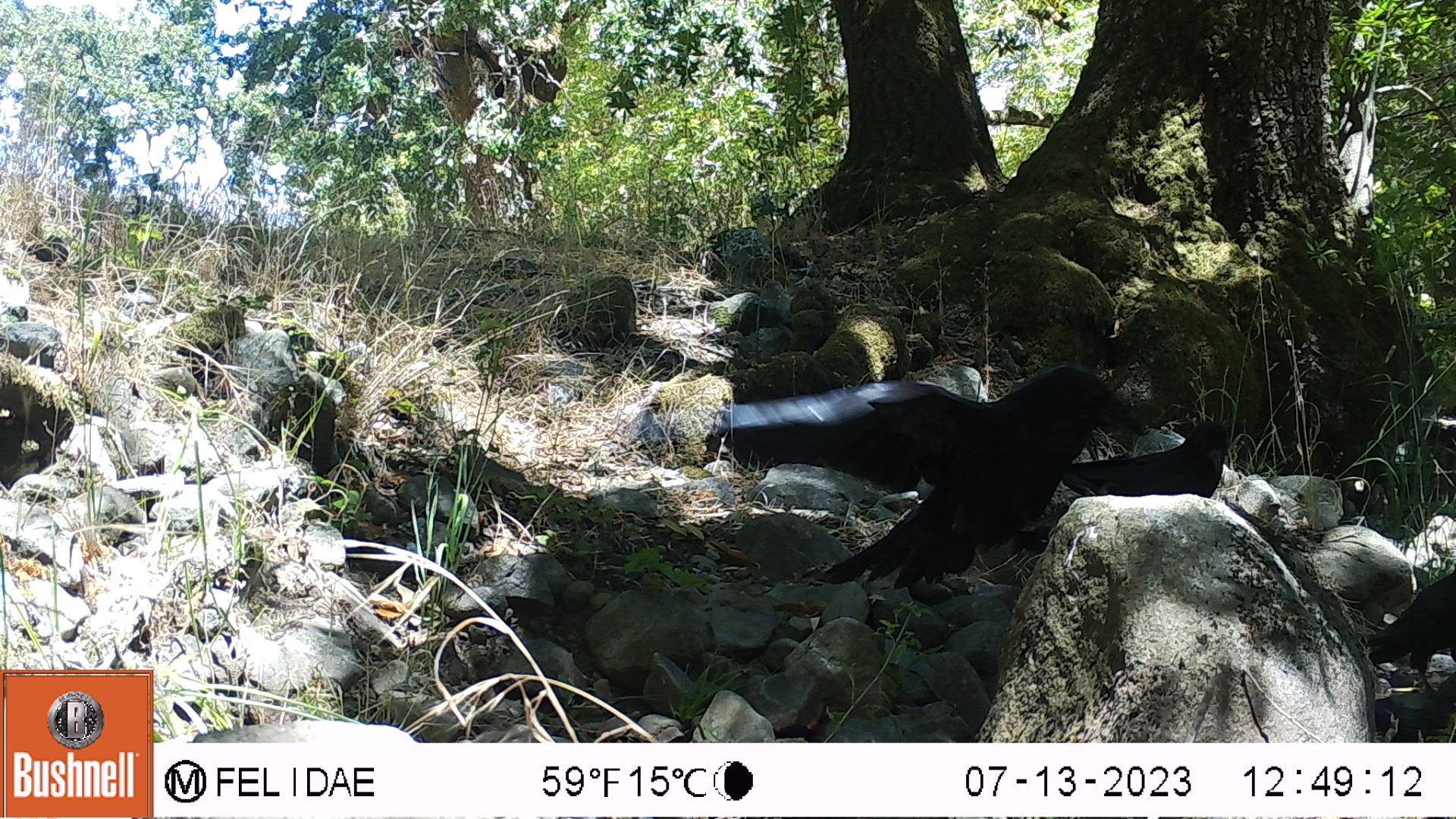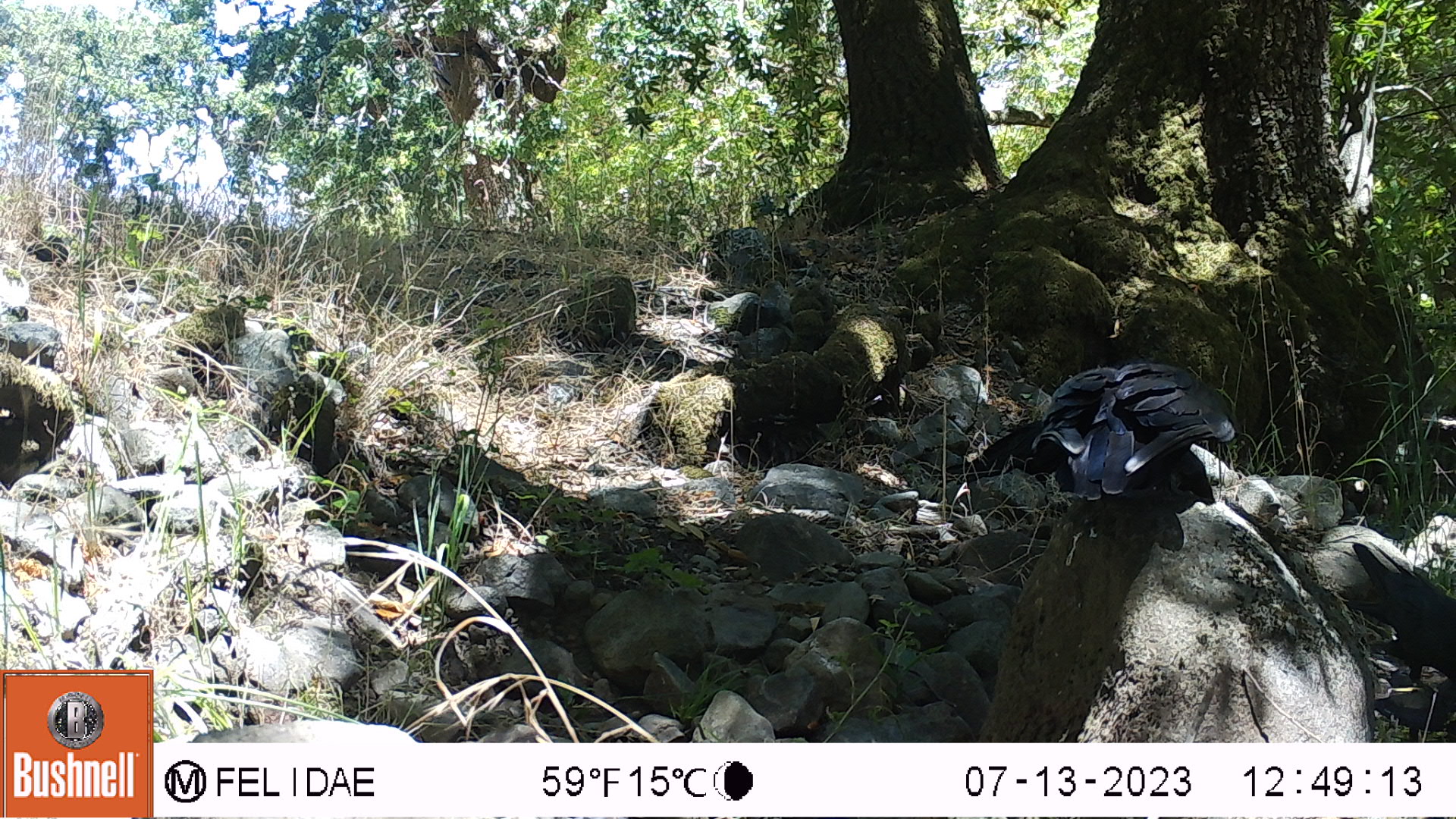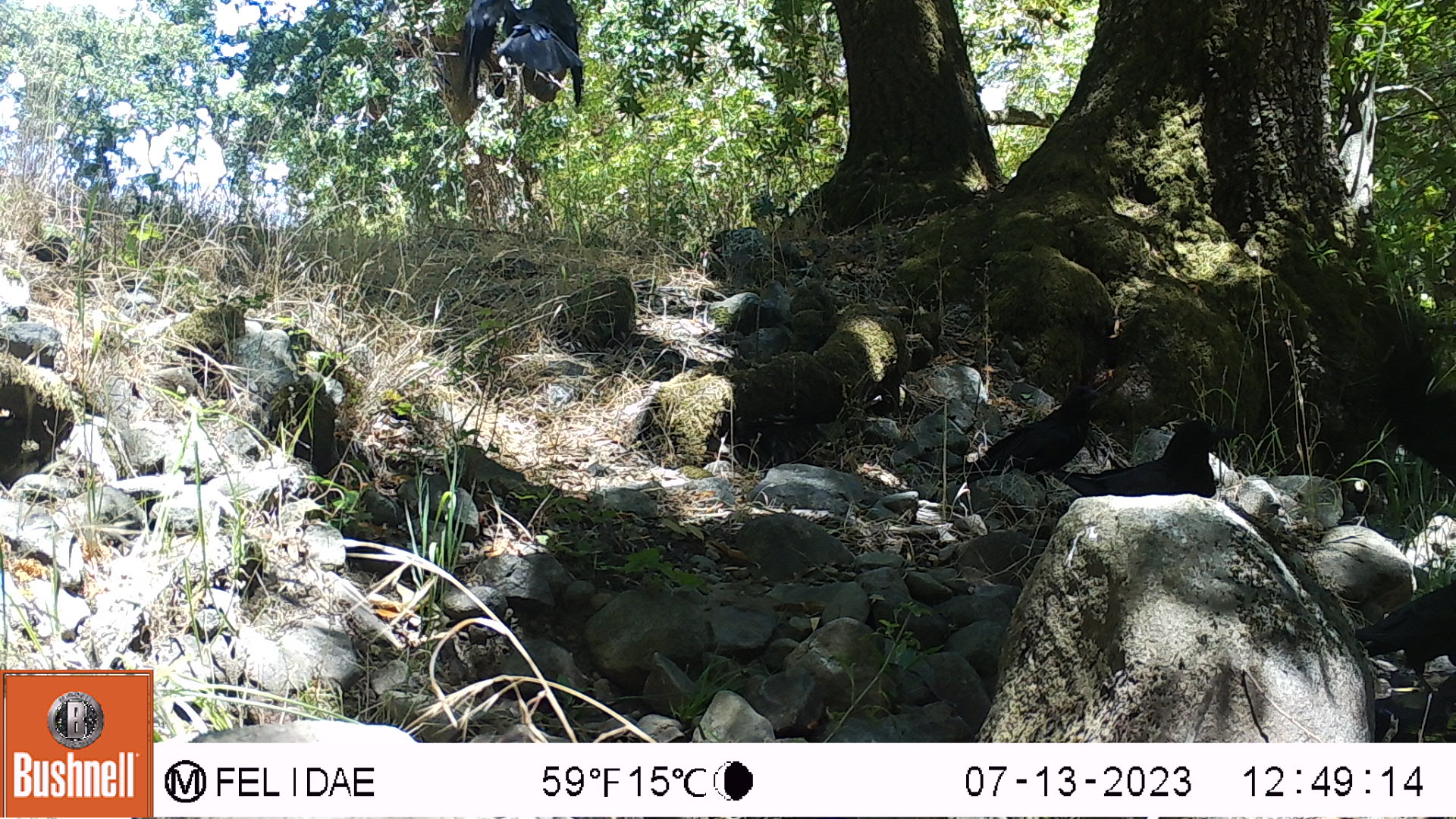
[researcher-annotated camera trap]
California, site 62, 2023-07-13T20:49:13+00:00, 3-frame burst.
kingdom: Animalia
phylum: Chordata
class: Aves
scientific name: Aves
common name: bird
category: unknown bird